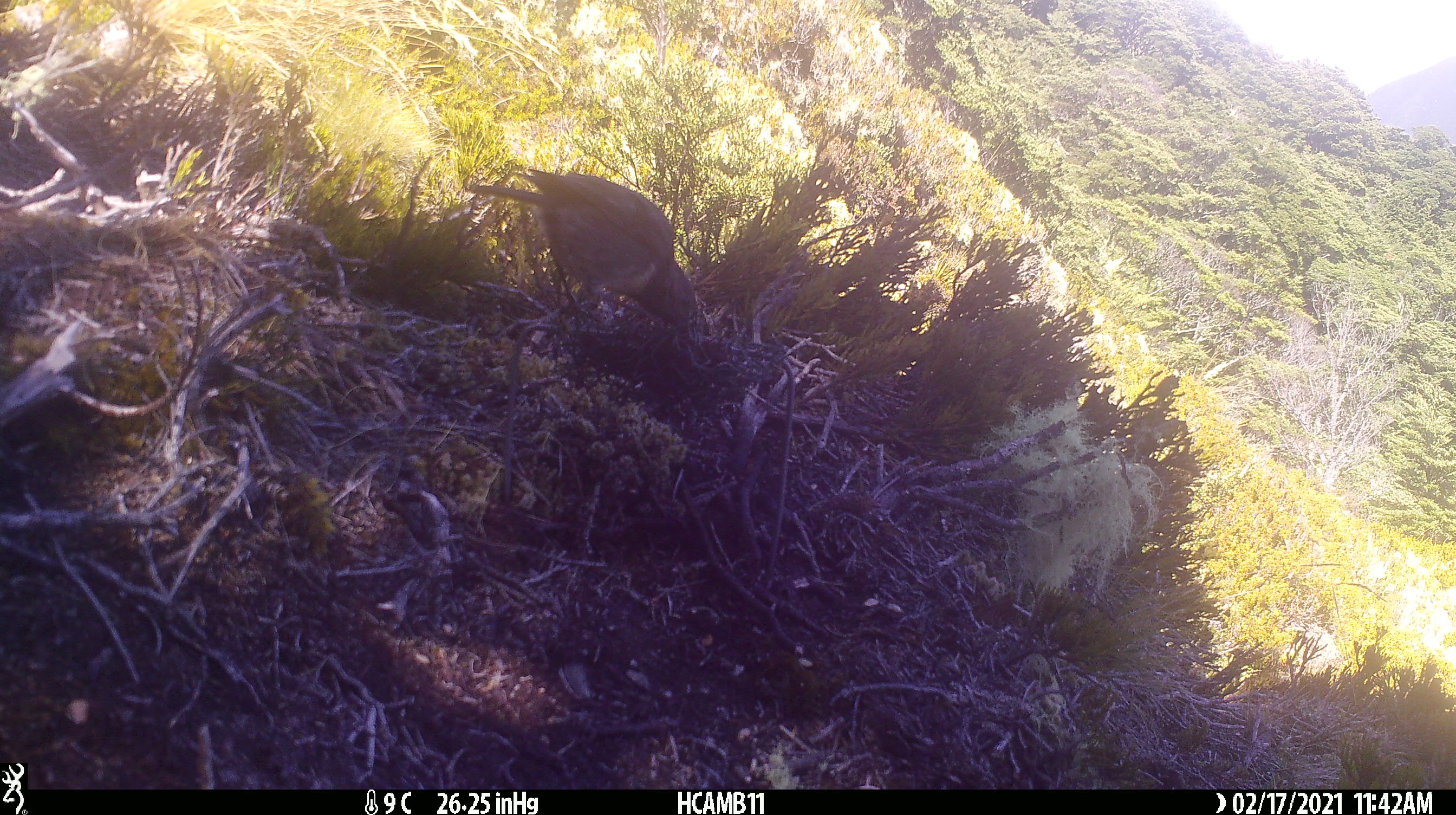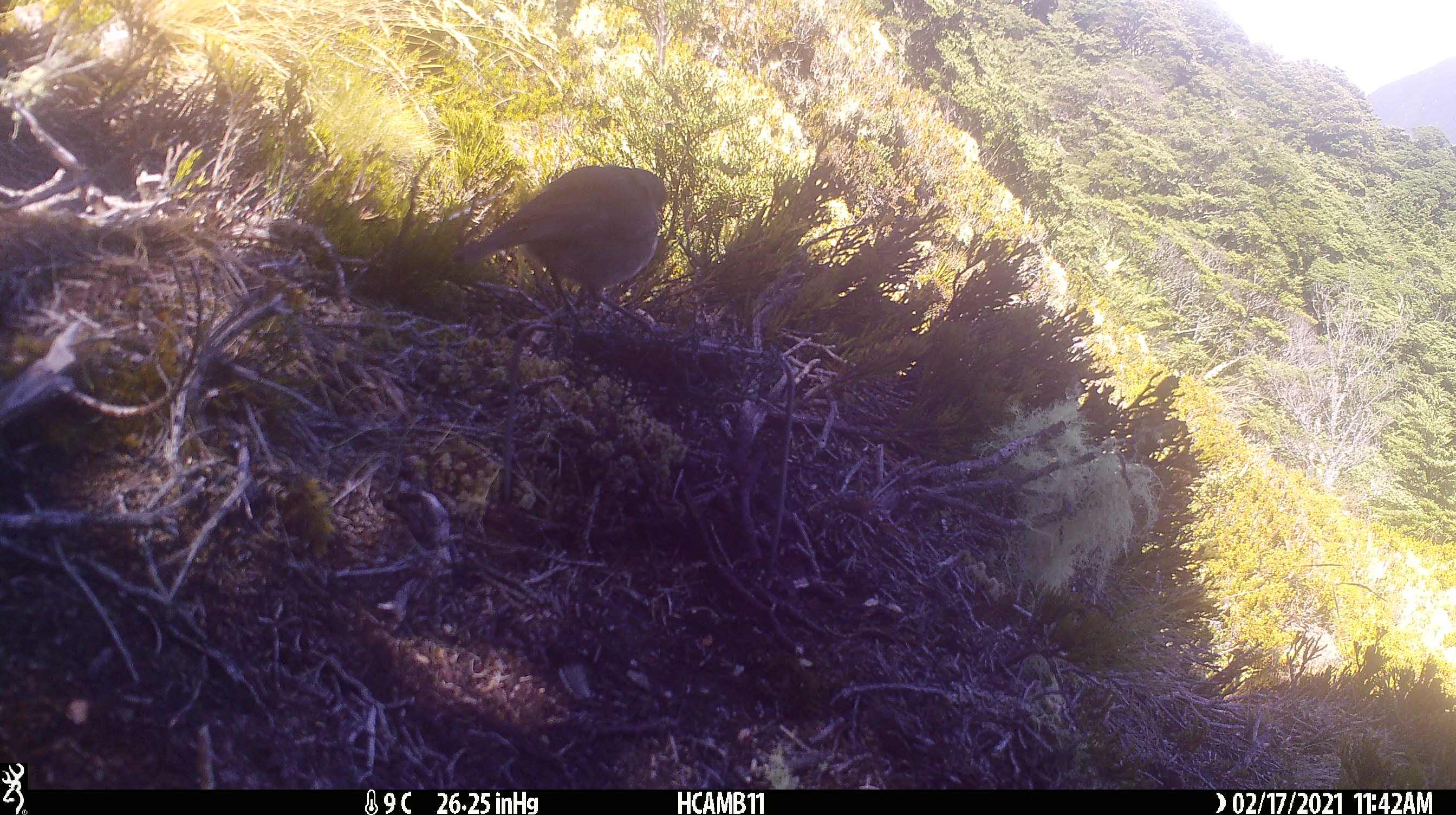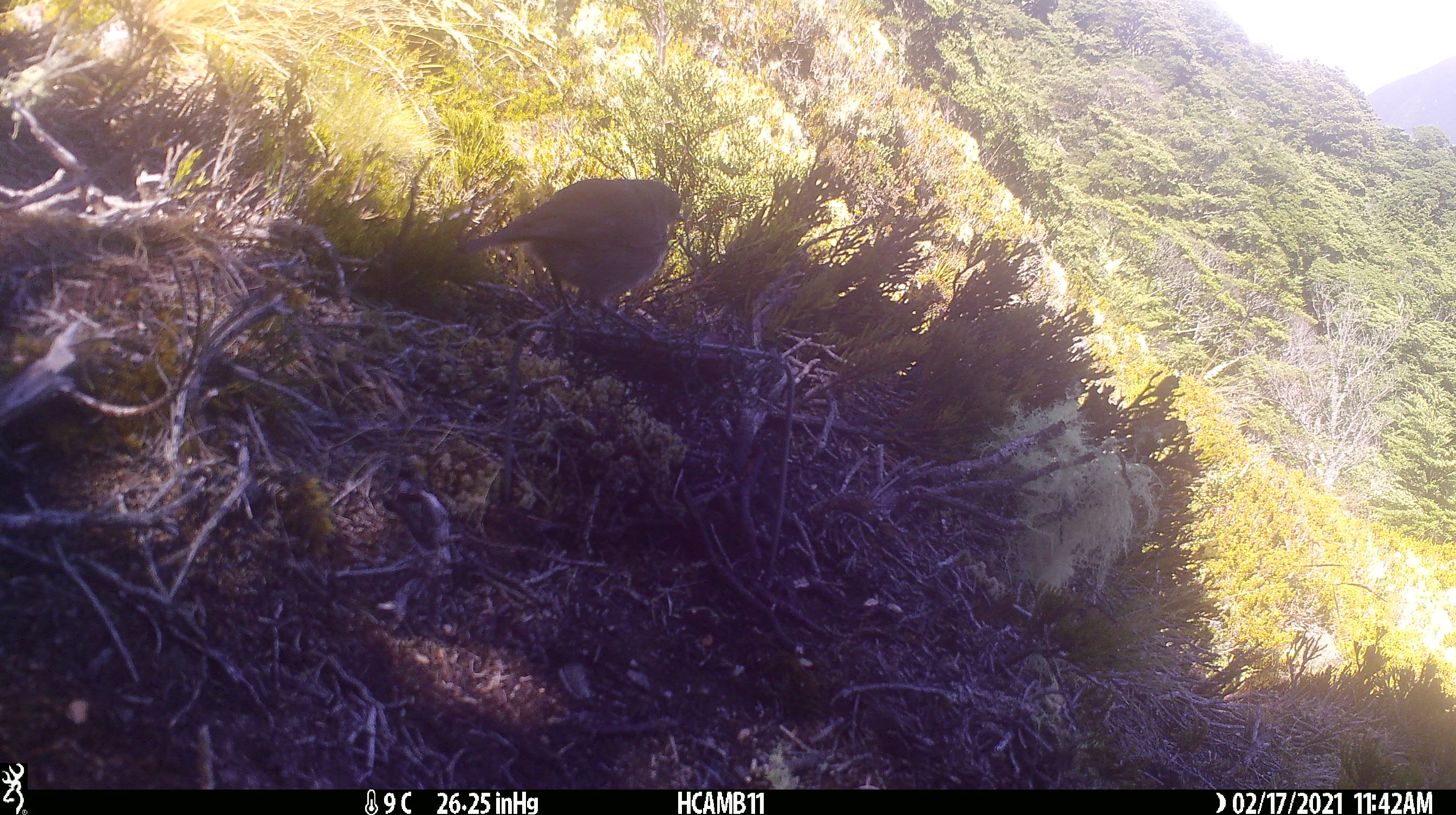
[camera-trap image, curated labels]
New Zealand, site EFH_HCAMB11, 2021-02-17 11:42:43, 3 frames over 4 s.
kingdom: Animalia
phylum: Chordata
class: Aves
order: Passeriformes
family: Petroicidae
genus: Petroica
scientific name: Petroica australis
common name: new zealand robin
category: robin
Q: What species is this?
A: Robin (new zealand robin) (Petroica australis).